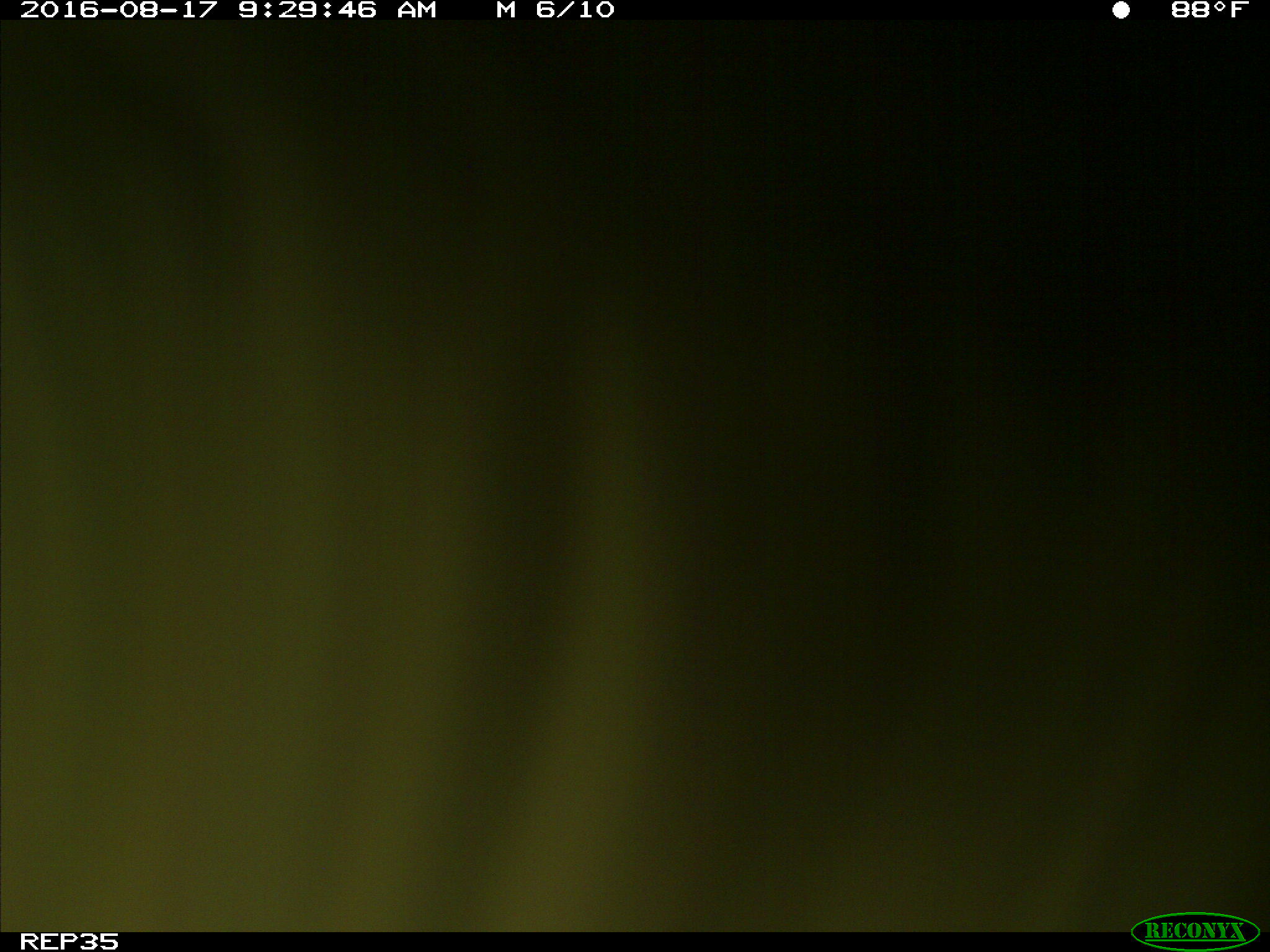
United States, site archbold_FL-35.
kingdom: Animalia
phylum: Chordata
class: Mammalia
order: Artiodactyla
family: Bovidae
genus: Bos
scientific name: Bos taurus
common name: domestic cow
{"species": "Bos taurus (domestic cow)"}